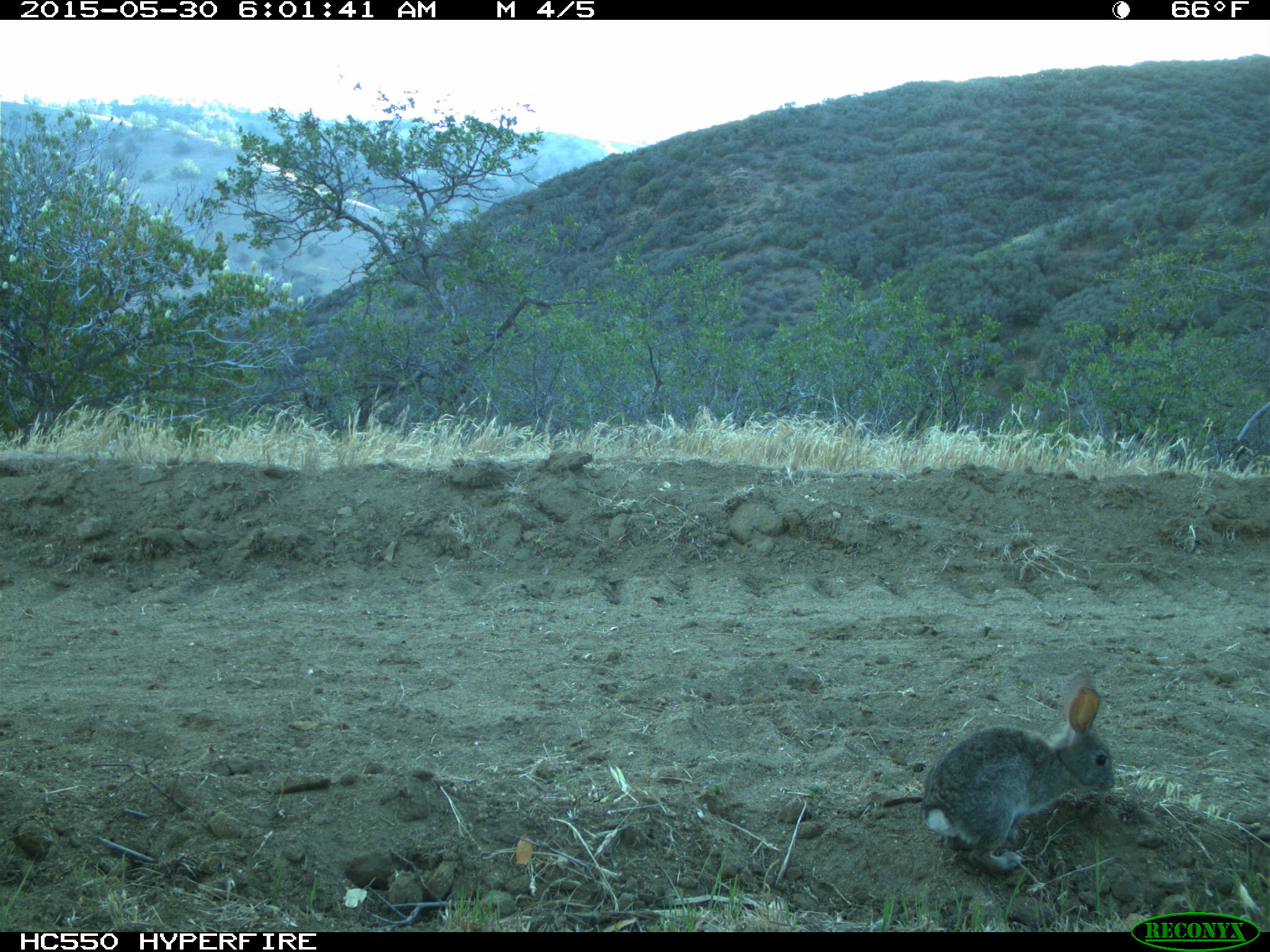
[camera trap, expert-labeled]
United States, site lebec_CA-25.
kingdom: Animalia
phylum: Chordata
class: Mammalia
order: Lagomorpha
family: Leporidae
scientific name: Leporidae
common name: rabbits and hares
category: unidentified rabbit